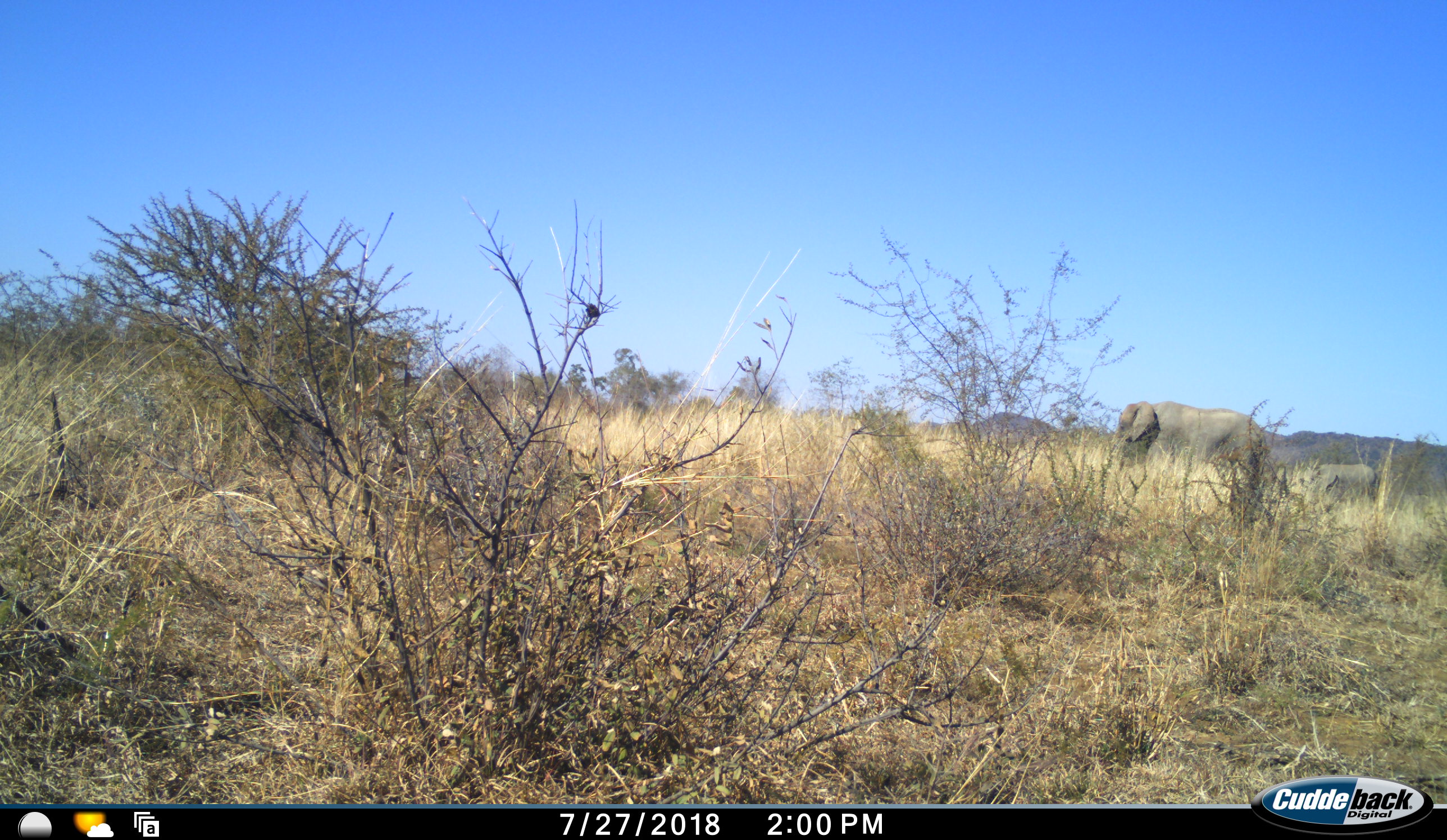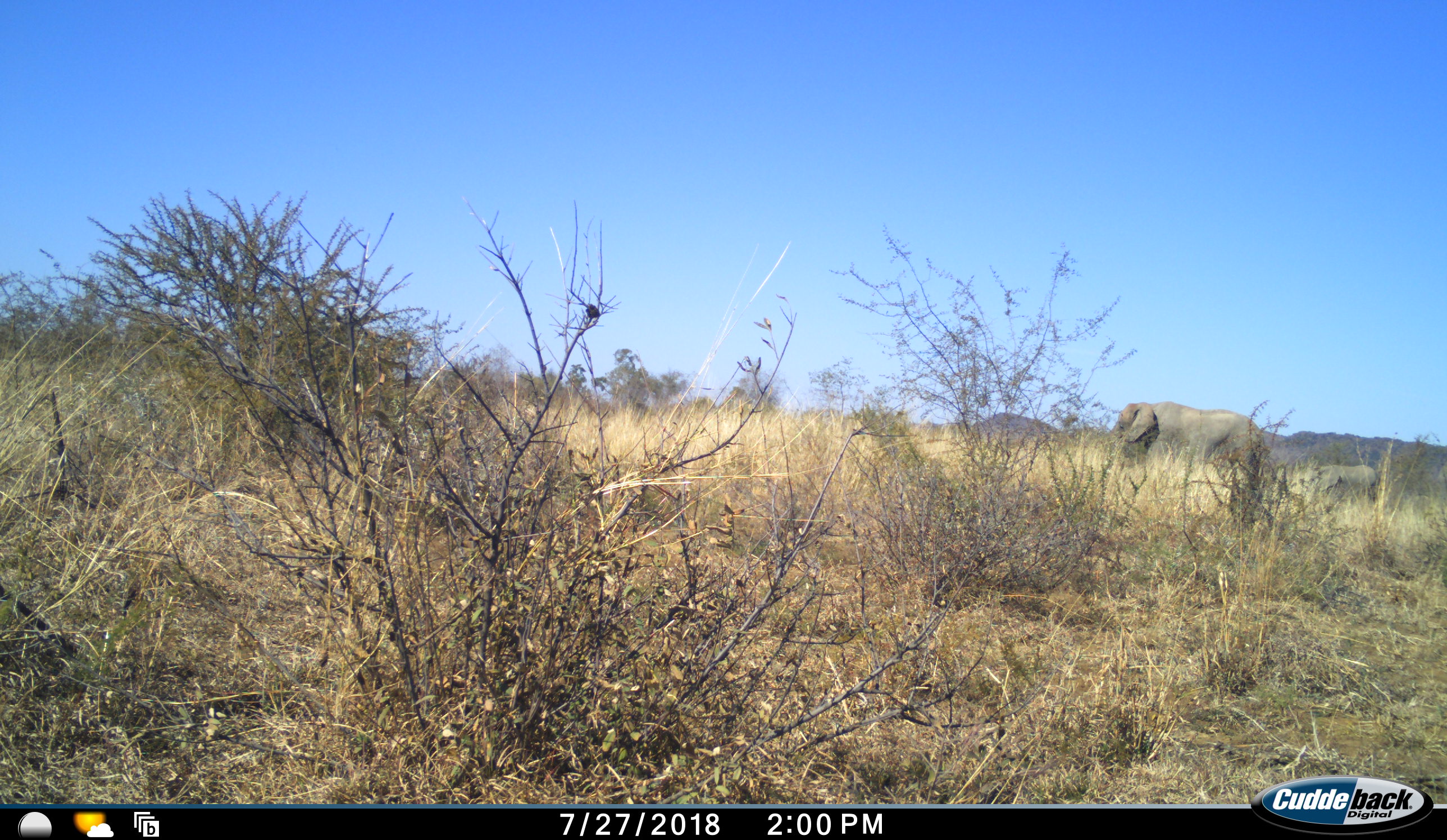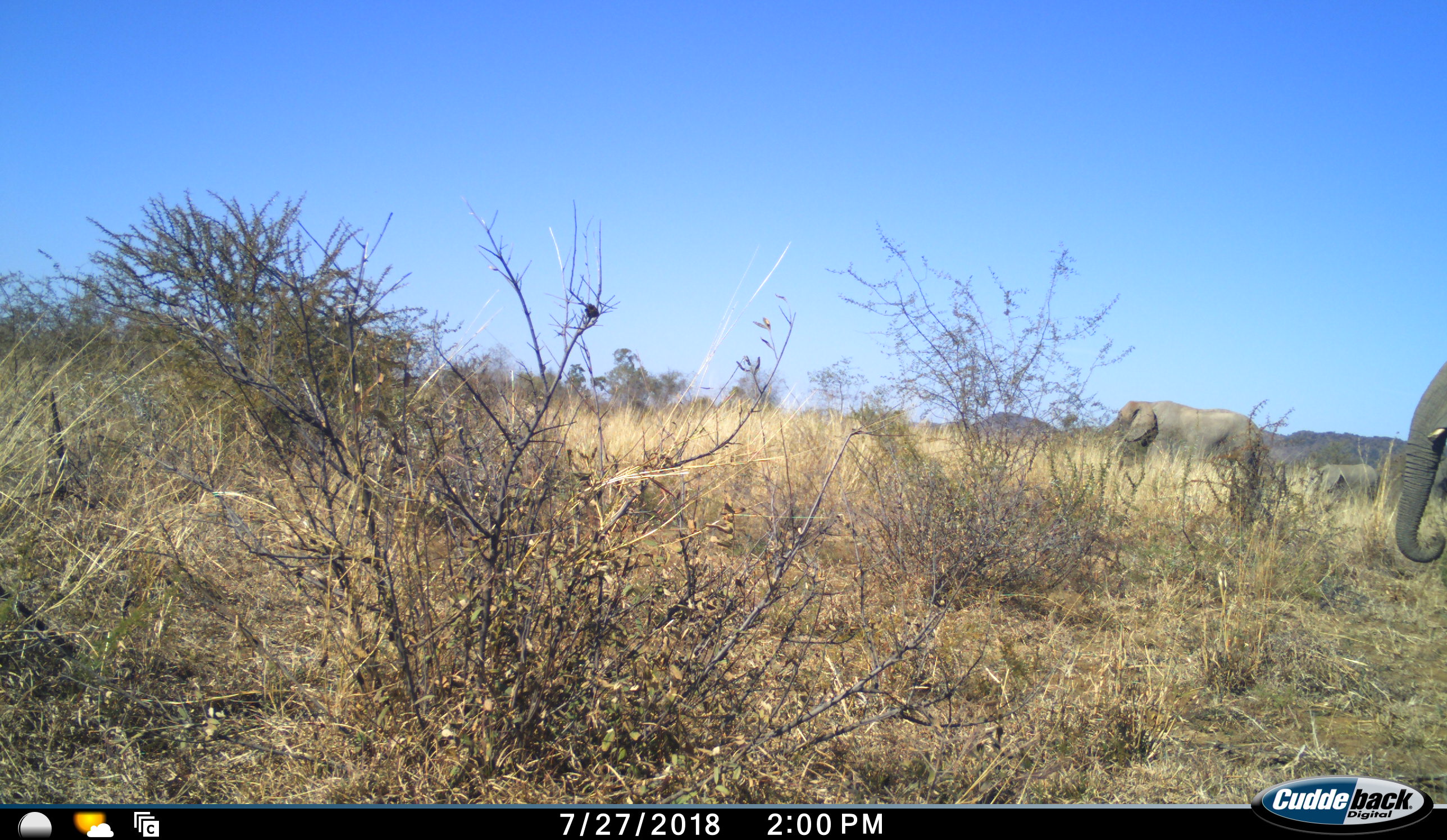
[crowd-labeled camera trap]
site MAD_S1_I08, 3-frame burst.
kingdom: Animalia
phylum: Chordata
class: Mammalia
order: Proboscidea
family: Elephantidae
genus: Loxodonta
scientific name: Loxodonta africana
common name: african bush elephant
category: elephant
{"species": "elephant (african bush elephant) (Loxodonta africana)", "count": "3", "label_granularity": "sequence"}